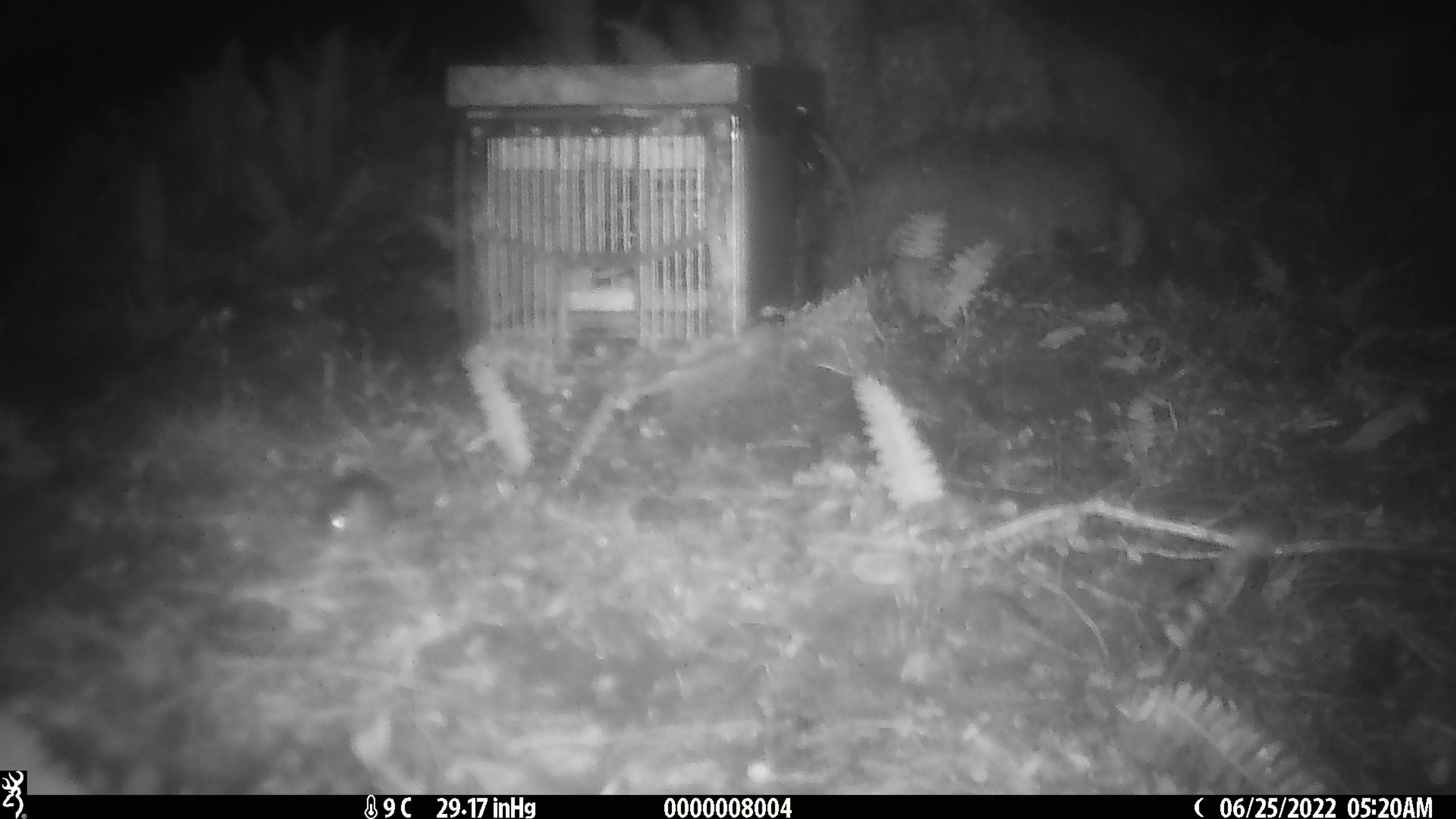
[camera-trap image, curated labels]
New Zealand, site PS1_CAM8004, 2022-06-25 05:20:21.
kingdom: Animalia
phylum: Chordata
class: Mammalia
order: Rodentia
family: Muridae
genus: Mus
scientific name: Mus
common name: mouse